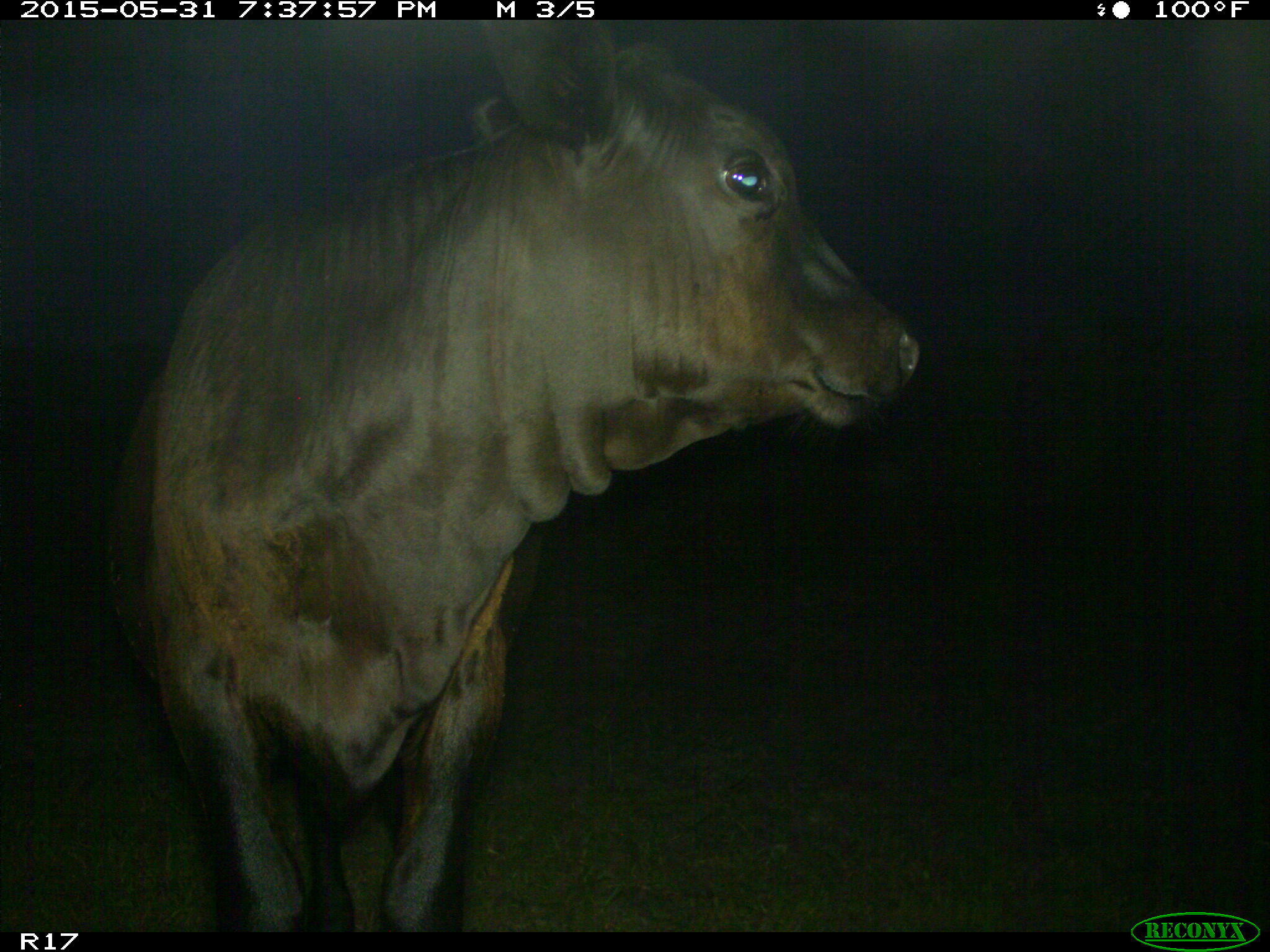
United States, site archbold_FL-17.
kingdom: Animalia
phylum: Chordata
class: Mammalia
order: Artiodactyla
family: Bovidae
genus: Bos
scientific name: Bos taurus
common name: domestic cow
Bos taurus (domestic cow).